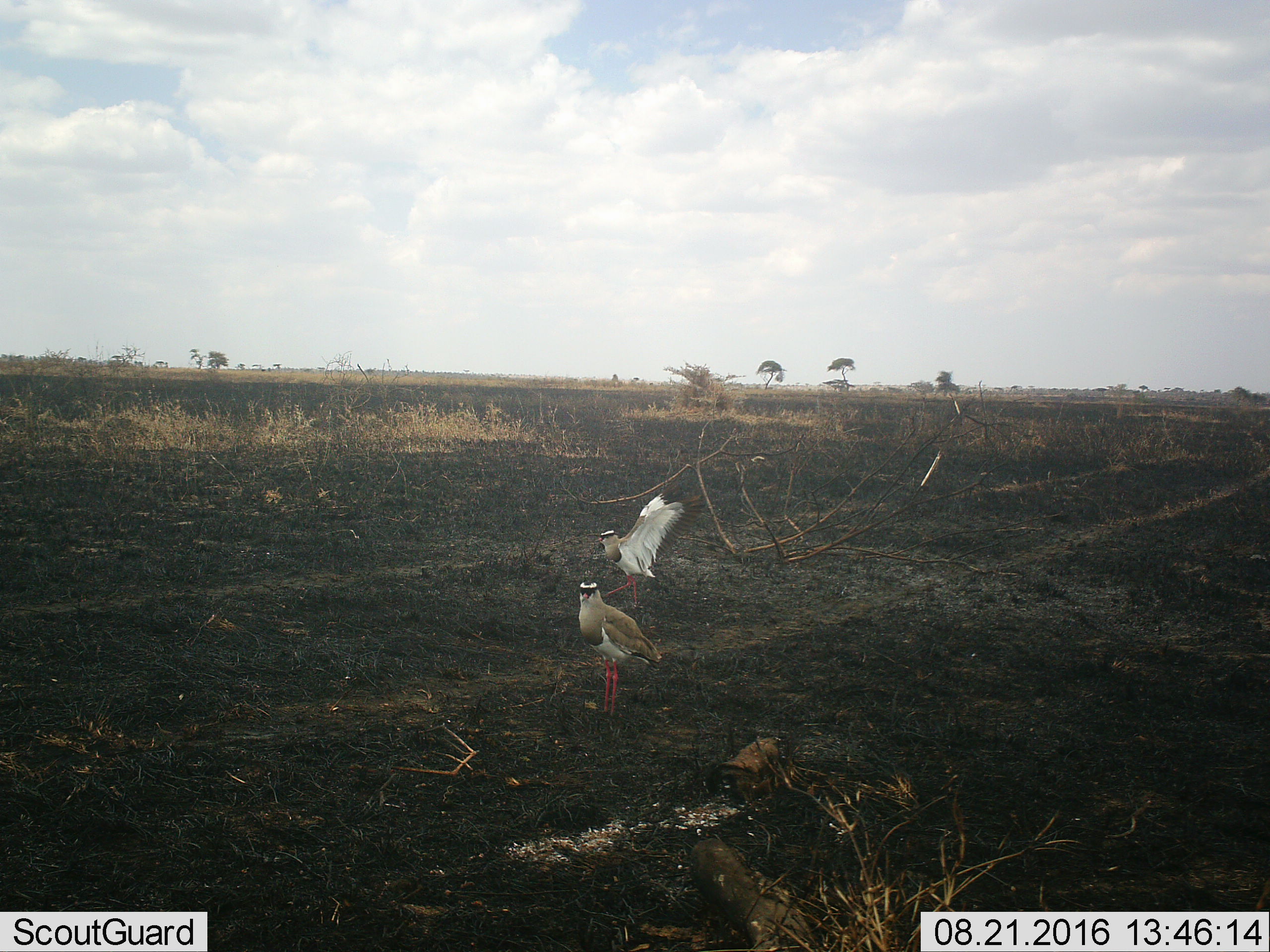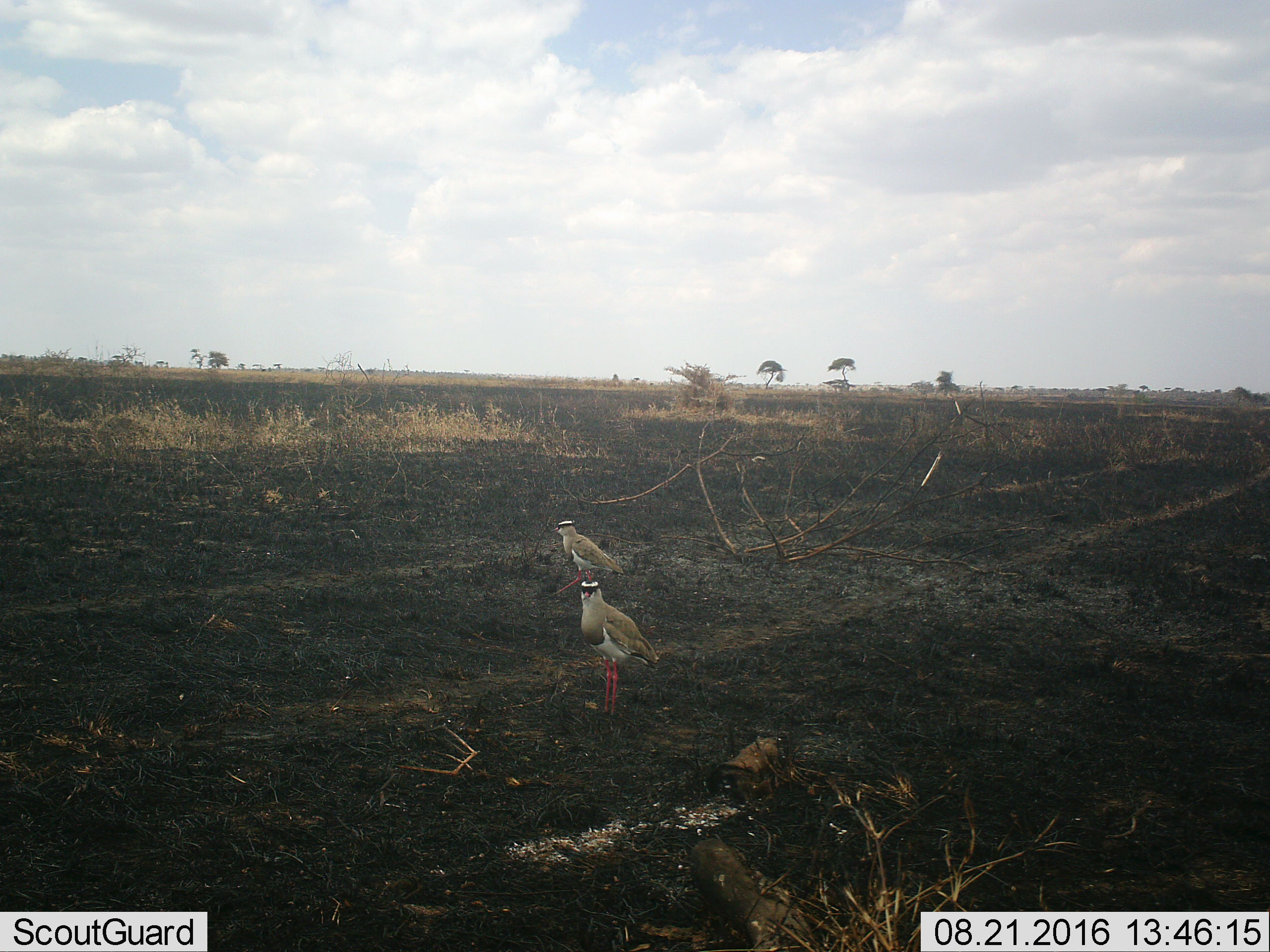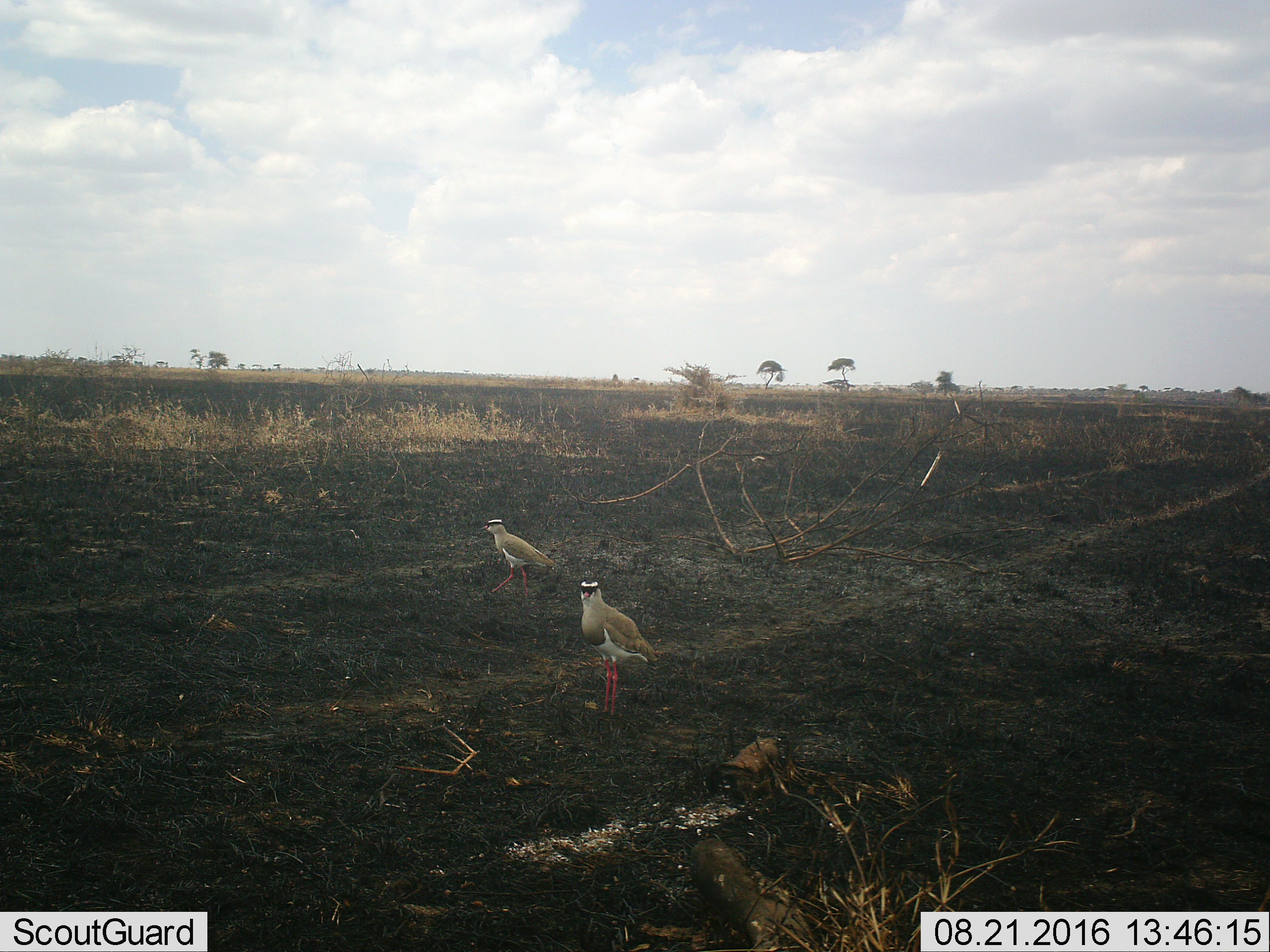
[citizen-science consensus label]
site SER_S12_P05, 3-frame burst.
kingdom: Animalia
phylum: Chordata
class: Aves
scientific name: Aves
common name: bird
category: birdother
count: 2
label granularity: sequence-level